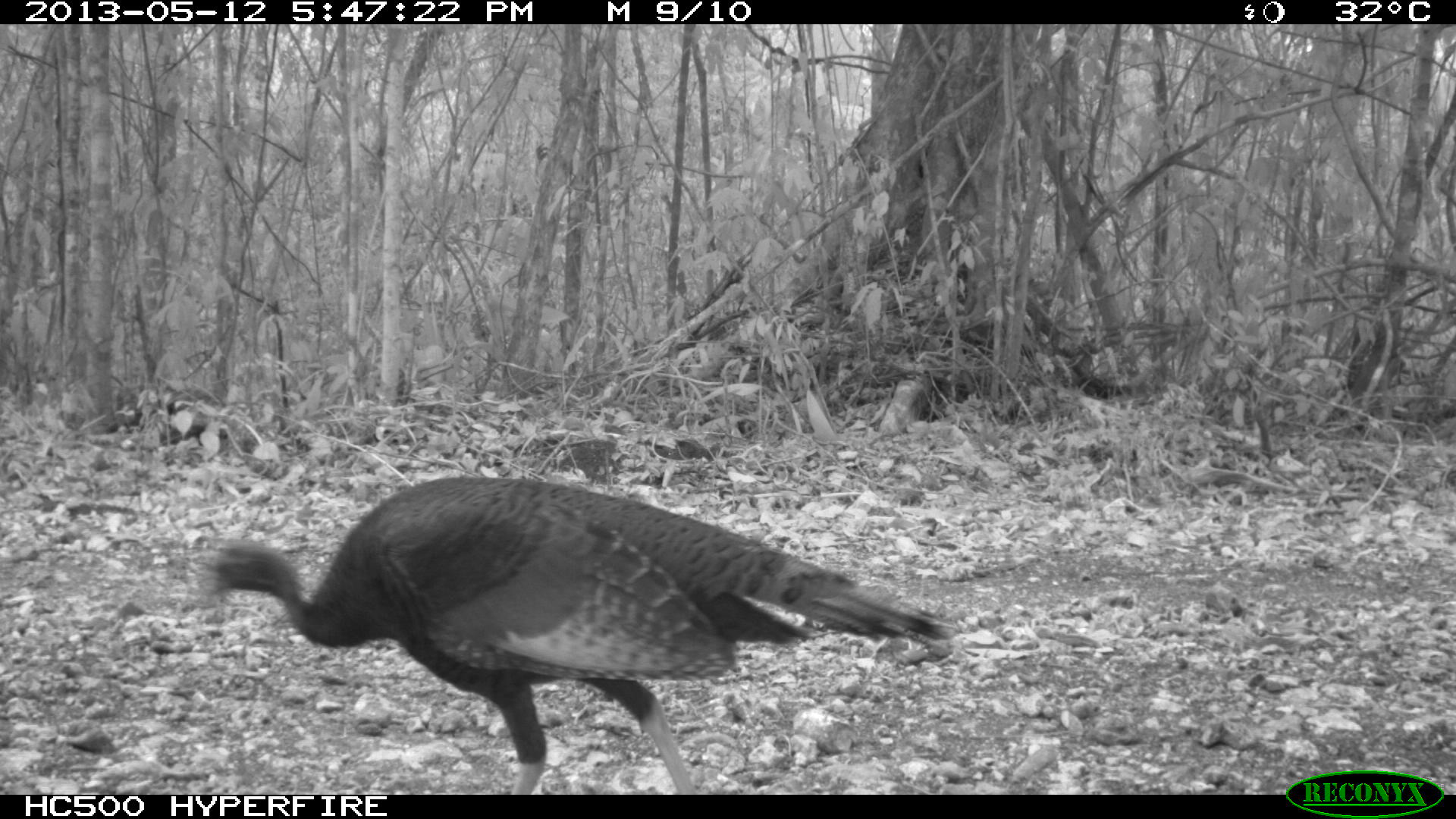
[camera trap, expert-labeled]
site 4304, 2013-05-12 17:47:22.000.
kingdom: Animalia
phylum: Chordata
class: Aves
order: Galliformes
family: Phasianidae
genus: Meleagris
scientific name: Meleagris ocellata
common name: ocellated turkey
Meleagris ocellata (ocellated turkey), count 1, sex female.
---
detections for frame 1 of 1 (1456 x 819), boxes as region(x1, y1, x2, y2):
meleagris ocellata: region(203, 475, 958, 794)